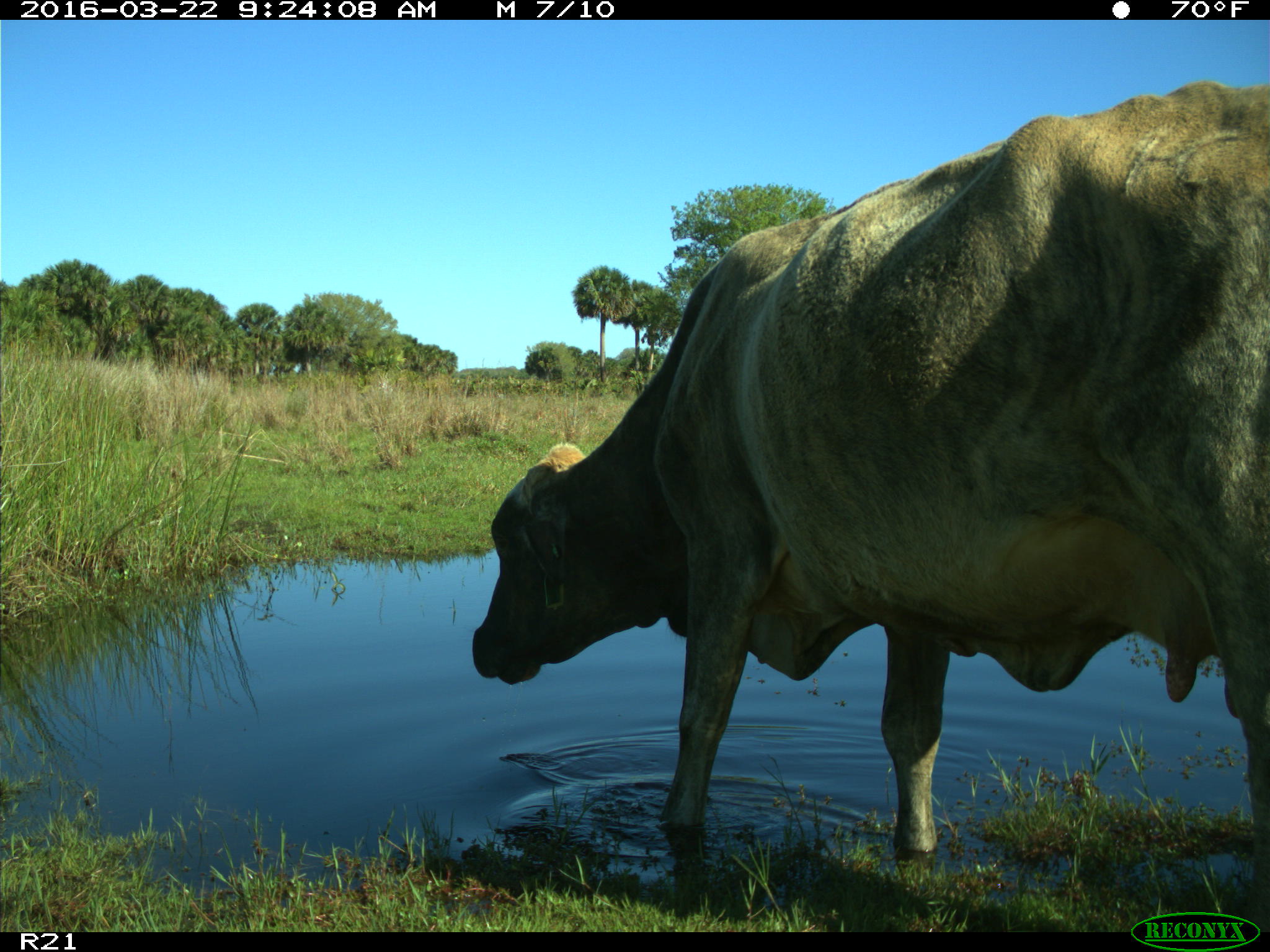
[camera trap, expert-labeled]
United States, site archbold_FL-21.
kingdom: Animalia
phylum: Chordata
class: Mammalia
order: Artiodactyla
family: Bovidae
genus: Bos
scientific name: Bos taurus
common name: domestic cow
Bos taurus (domestic cow).